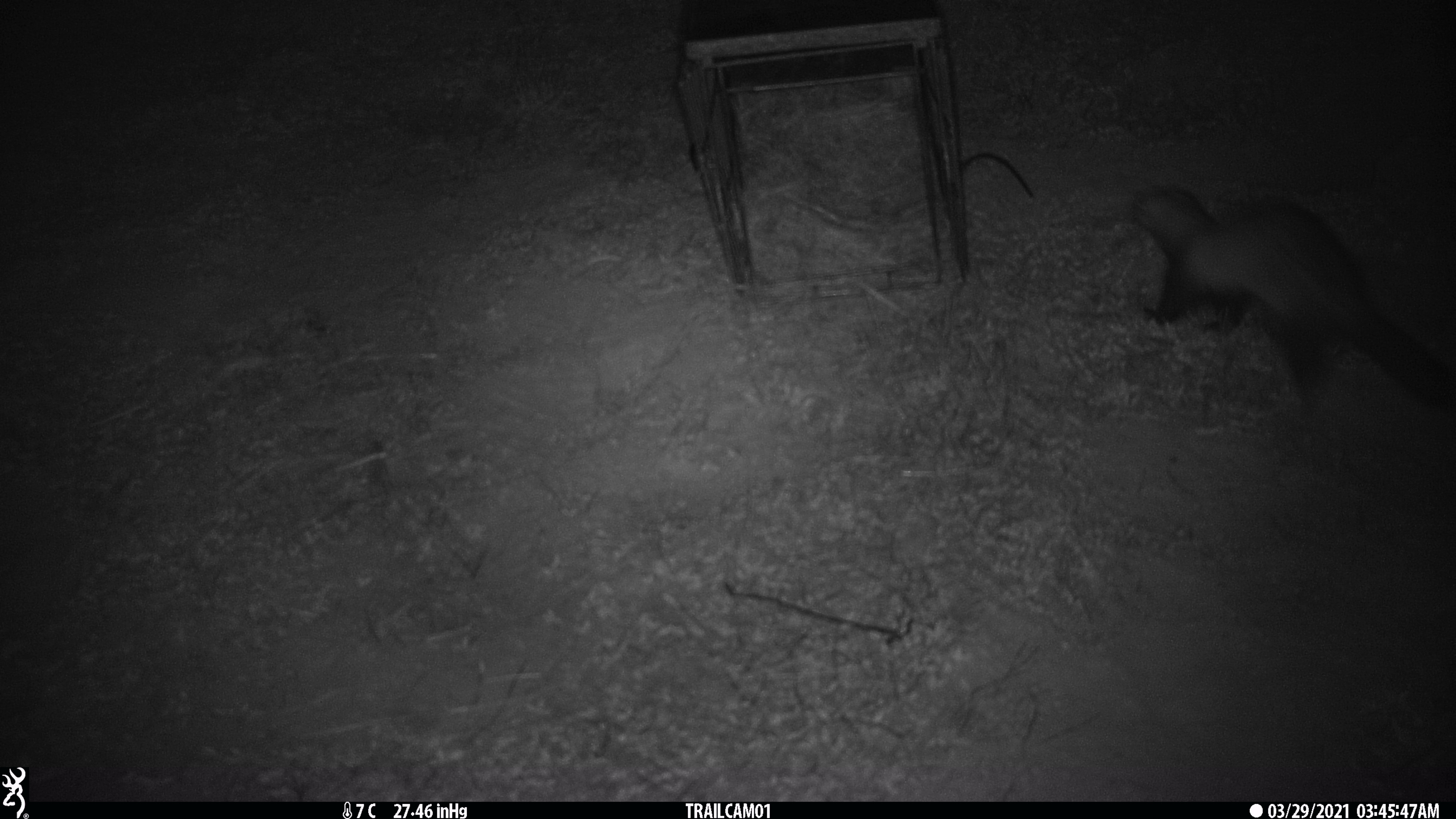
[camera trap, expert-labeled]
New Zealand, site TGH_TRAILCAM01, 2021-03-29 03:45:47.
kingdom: Animalia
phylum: Chordata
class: Mammalia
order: Carnivora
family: Mustelidae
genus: Mustela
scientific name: Mustela furo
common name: ferret